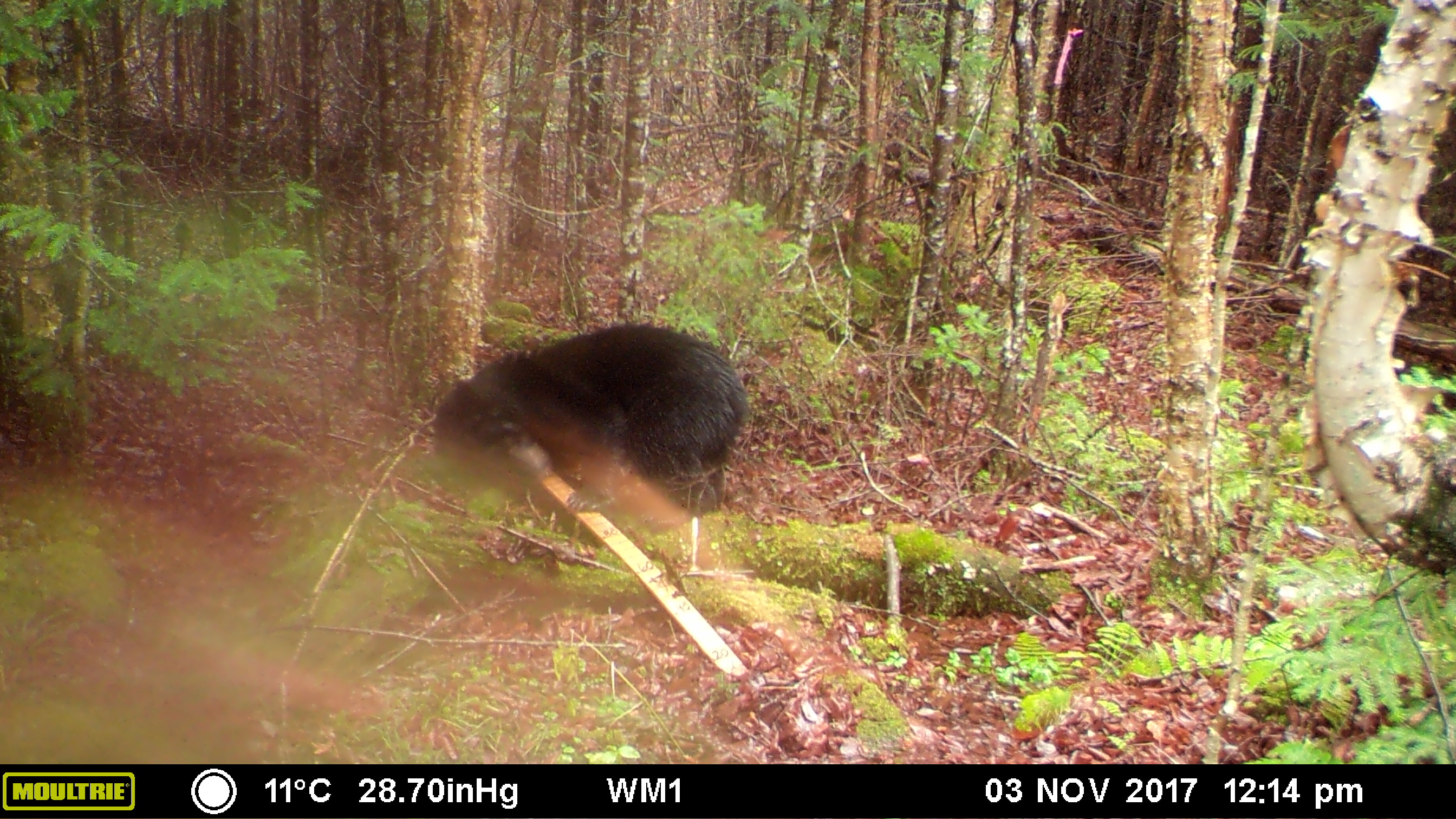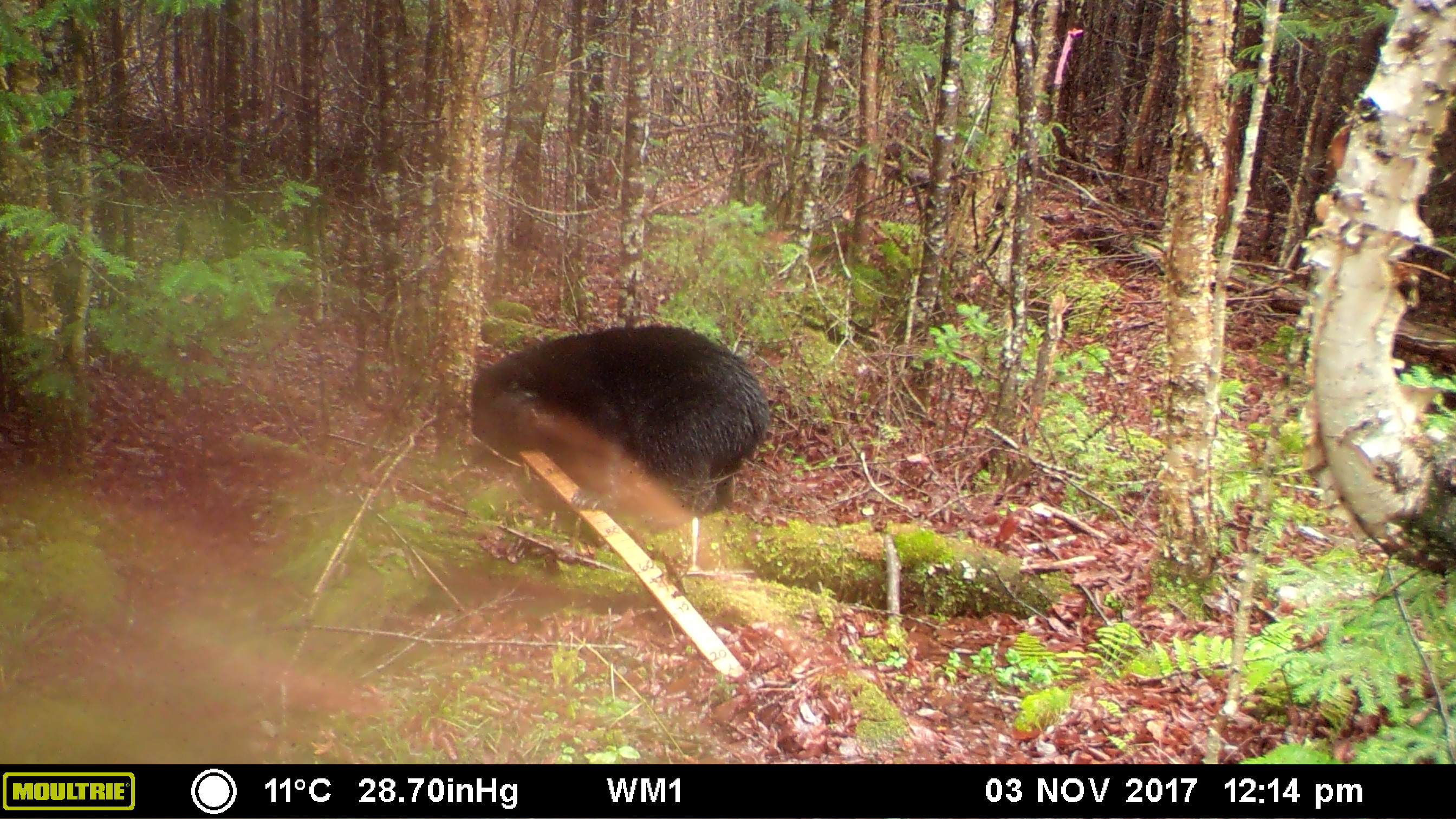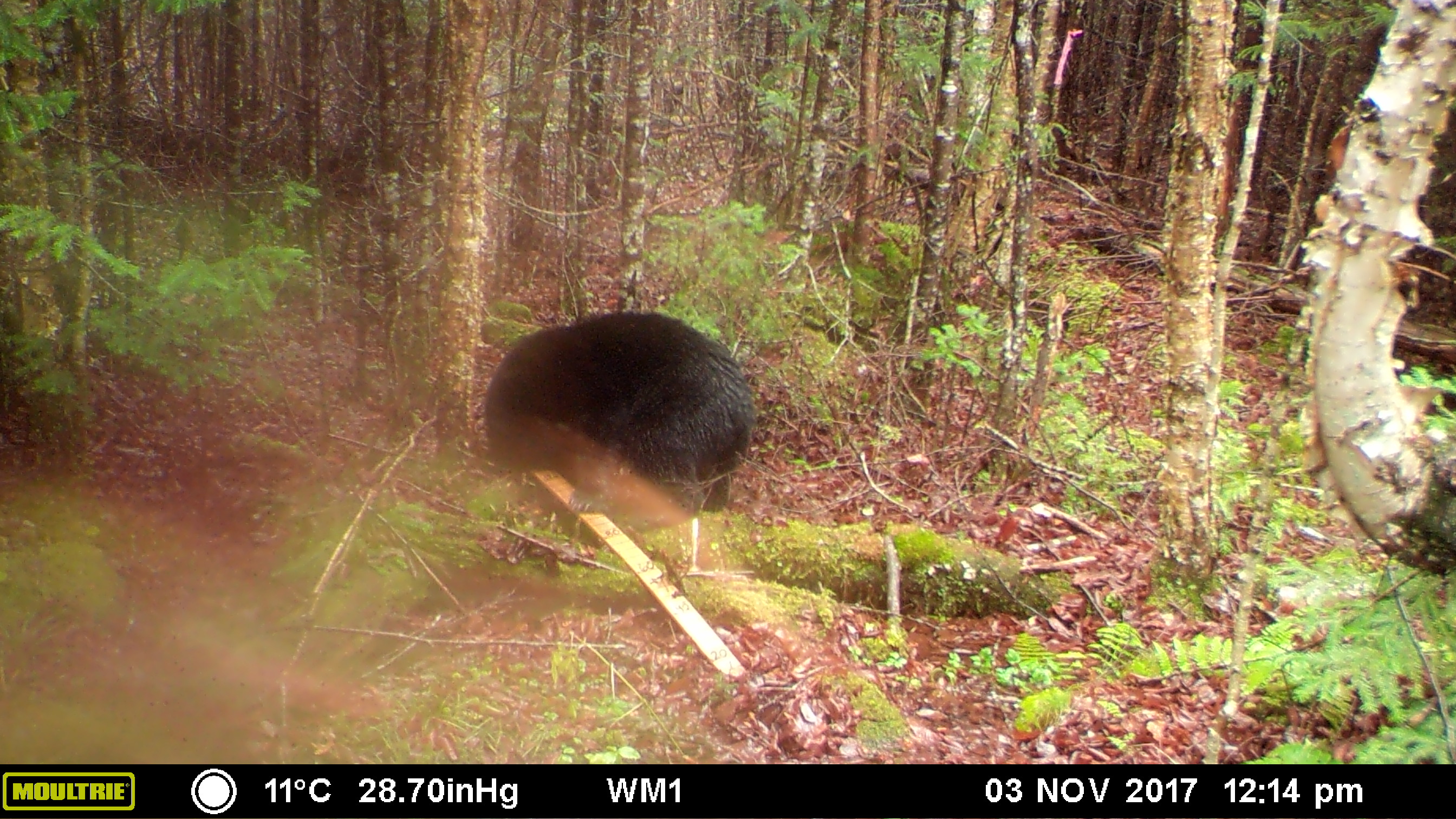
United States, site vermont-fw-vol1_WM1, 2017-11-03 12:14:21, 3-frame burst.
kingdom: Animalia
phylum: Chordata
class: Mammalia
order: Carnivora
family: Ursidae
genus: Ursus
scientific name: Ursus americanus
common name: black bear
Black bear (Ursus americanus).